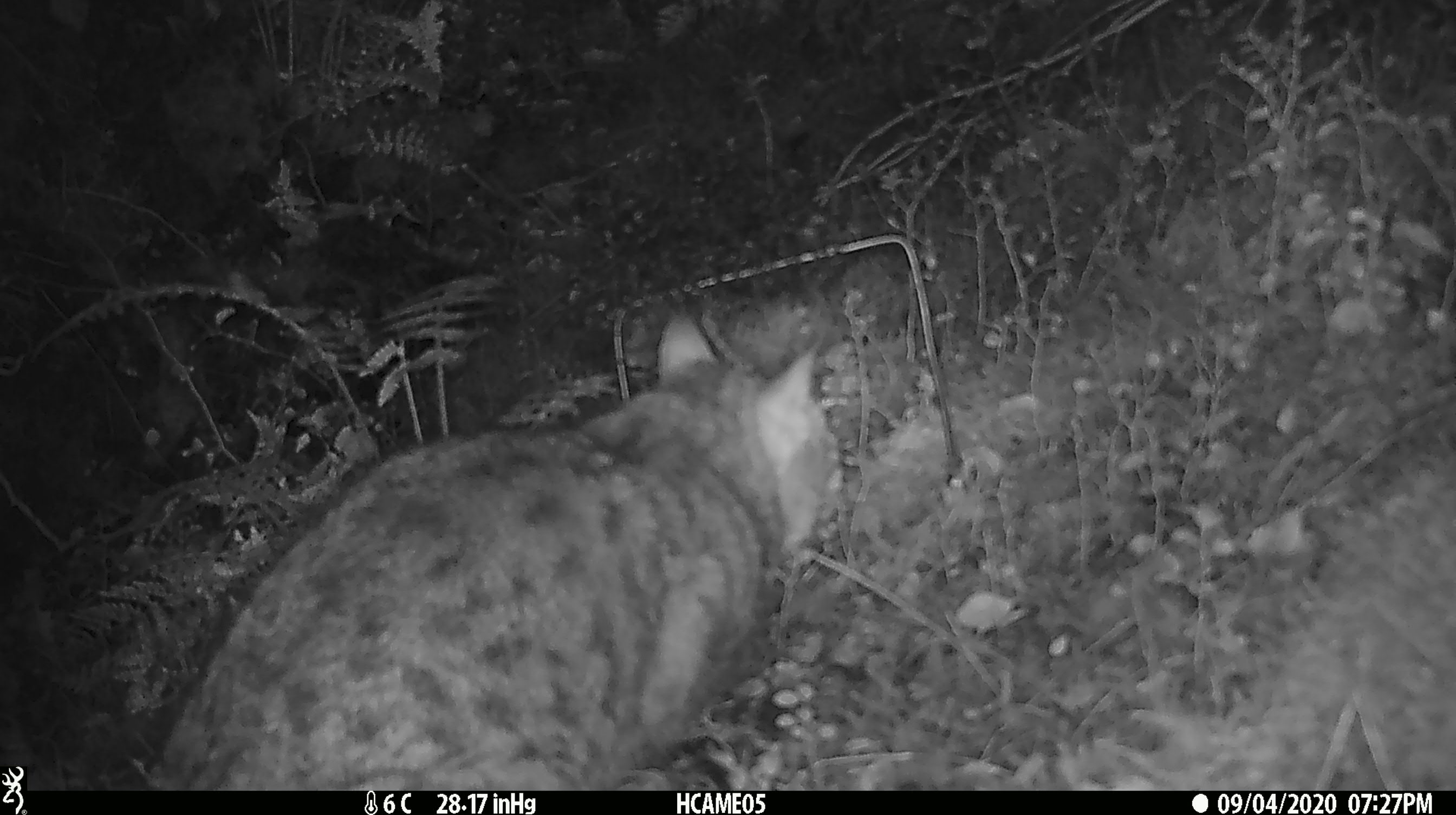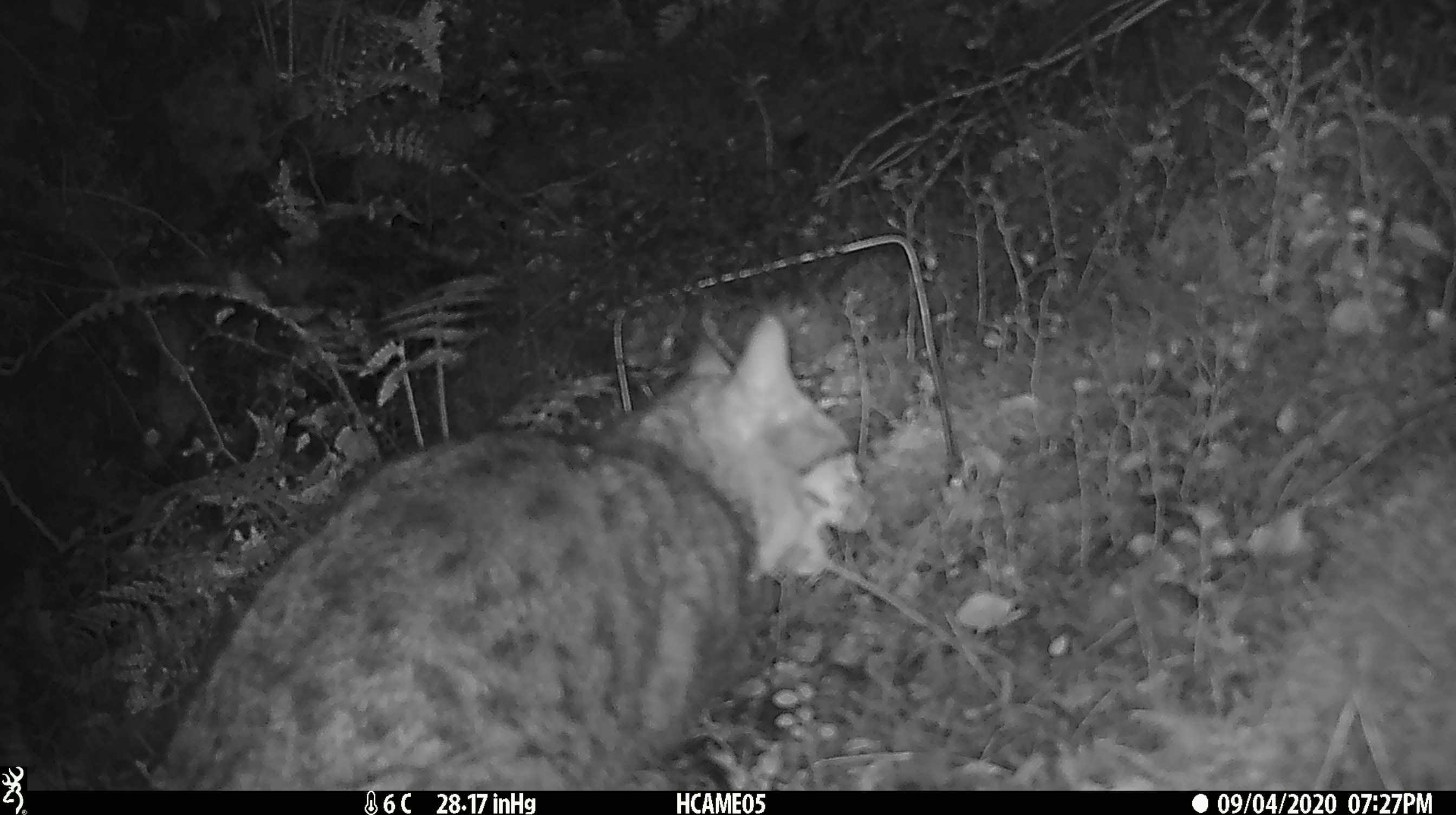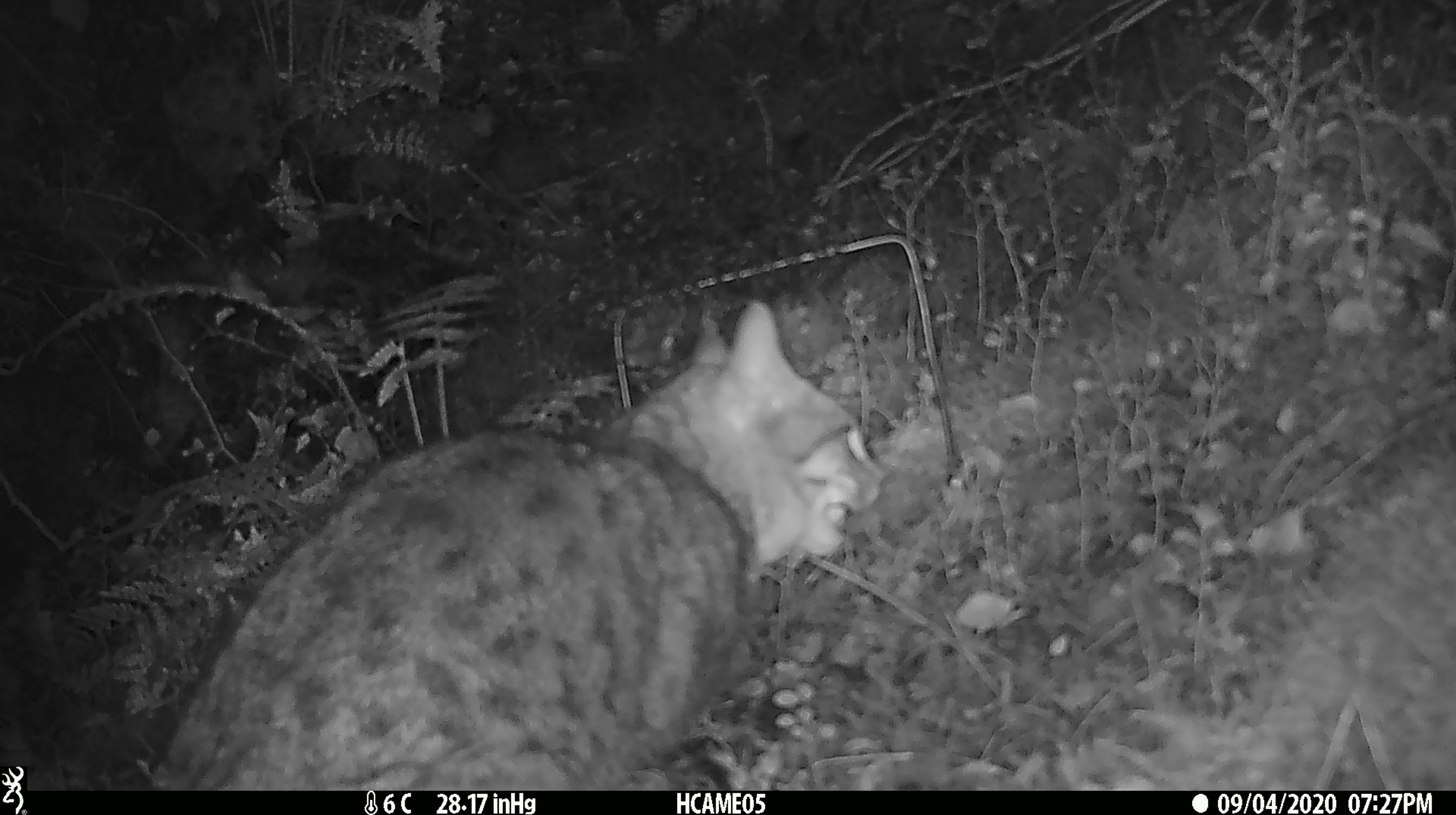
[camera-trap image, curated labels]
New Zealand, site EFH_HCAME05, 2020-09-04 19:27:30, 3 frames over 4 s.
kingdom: Animalia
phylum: Chordata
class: Mammalia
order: Carnivora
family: Felidae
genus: Felis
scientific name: Felis catus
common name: domestic cat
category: cat